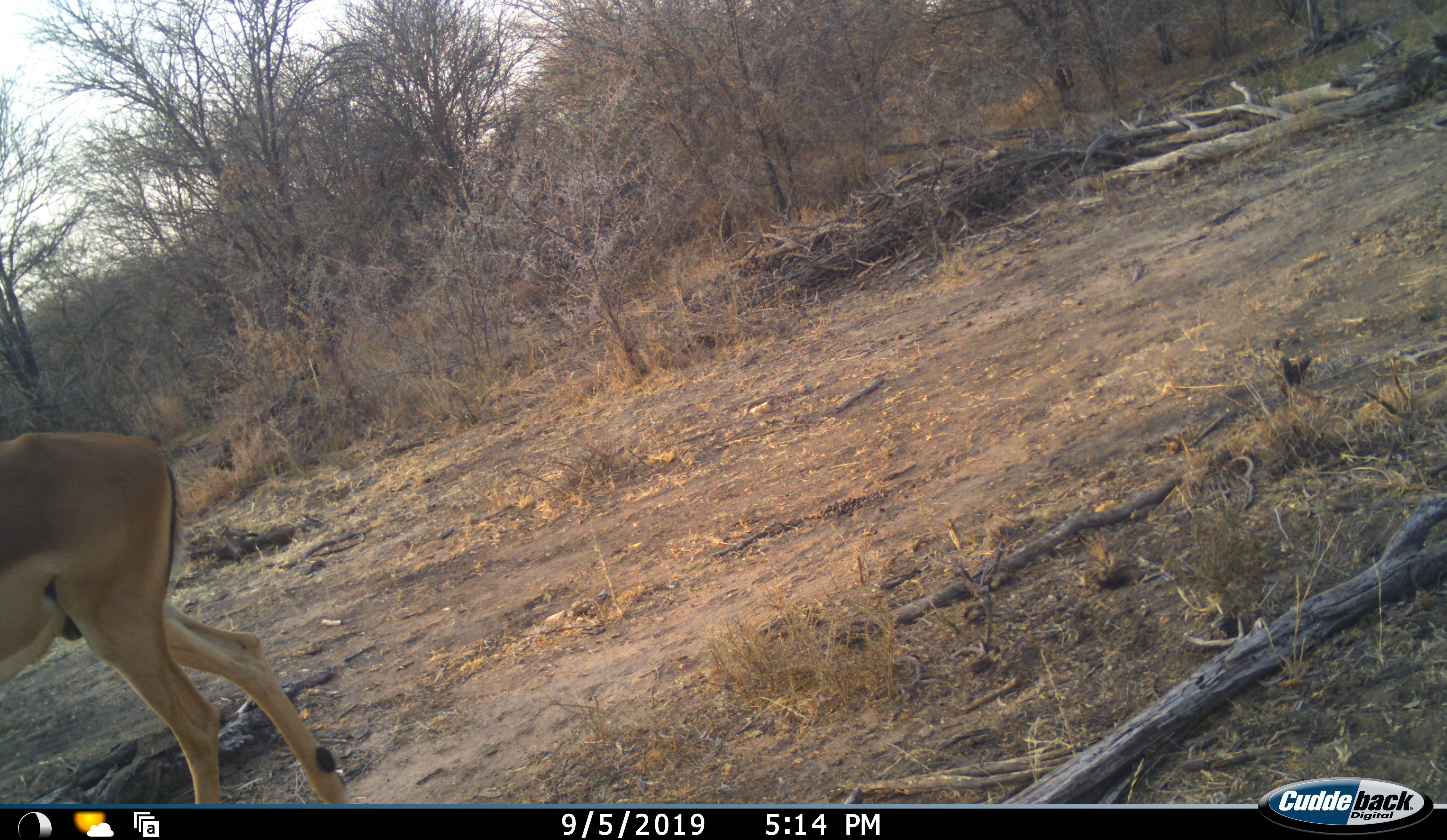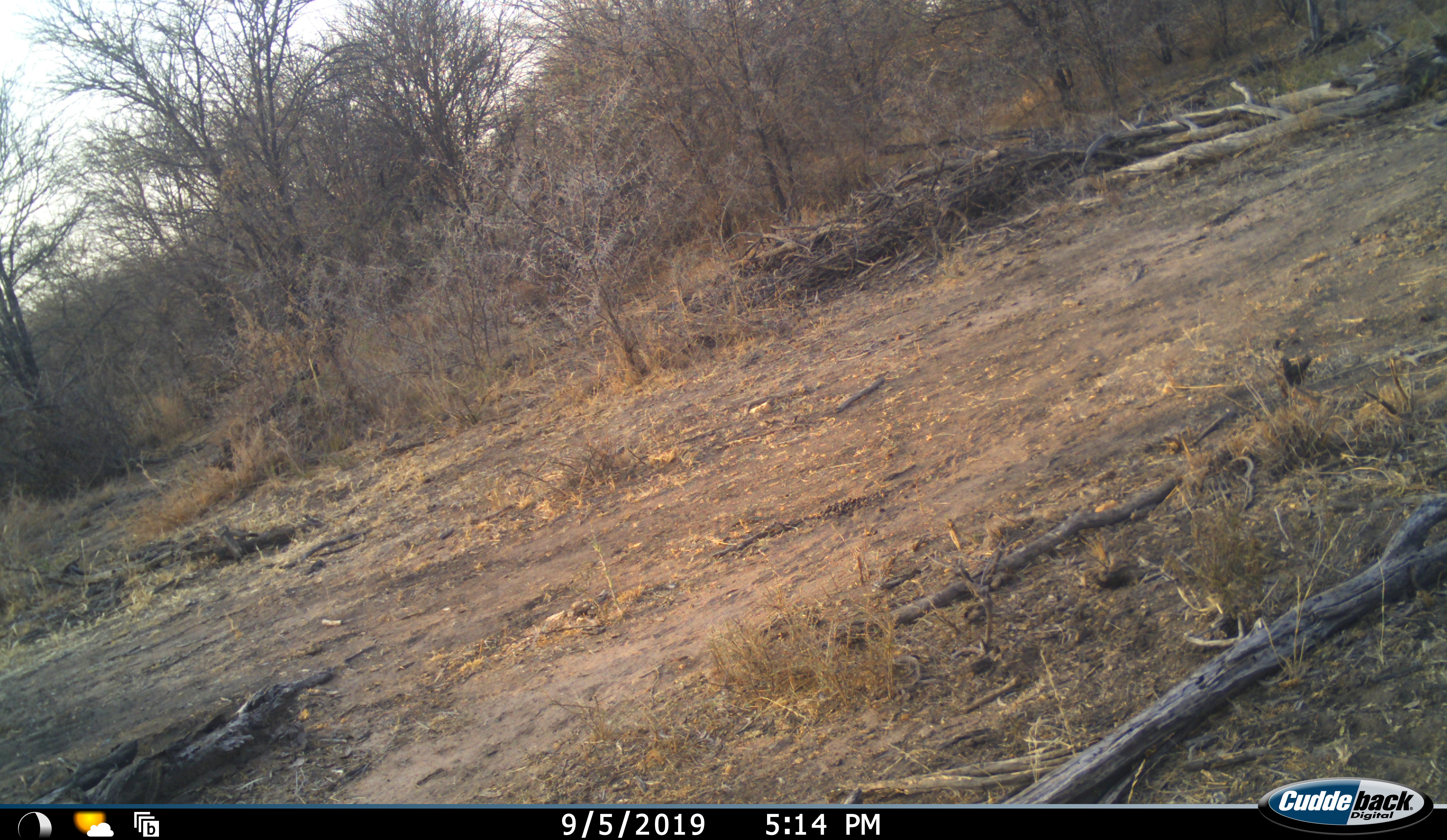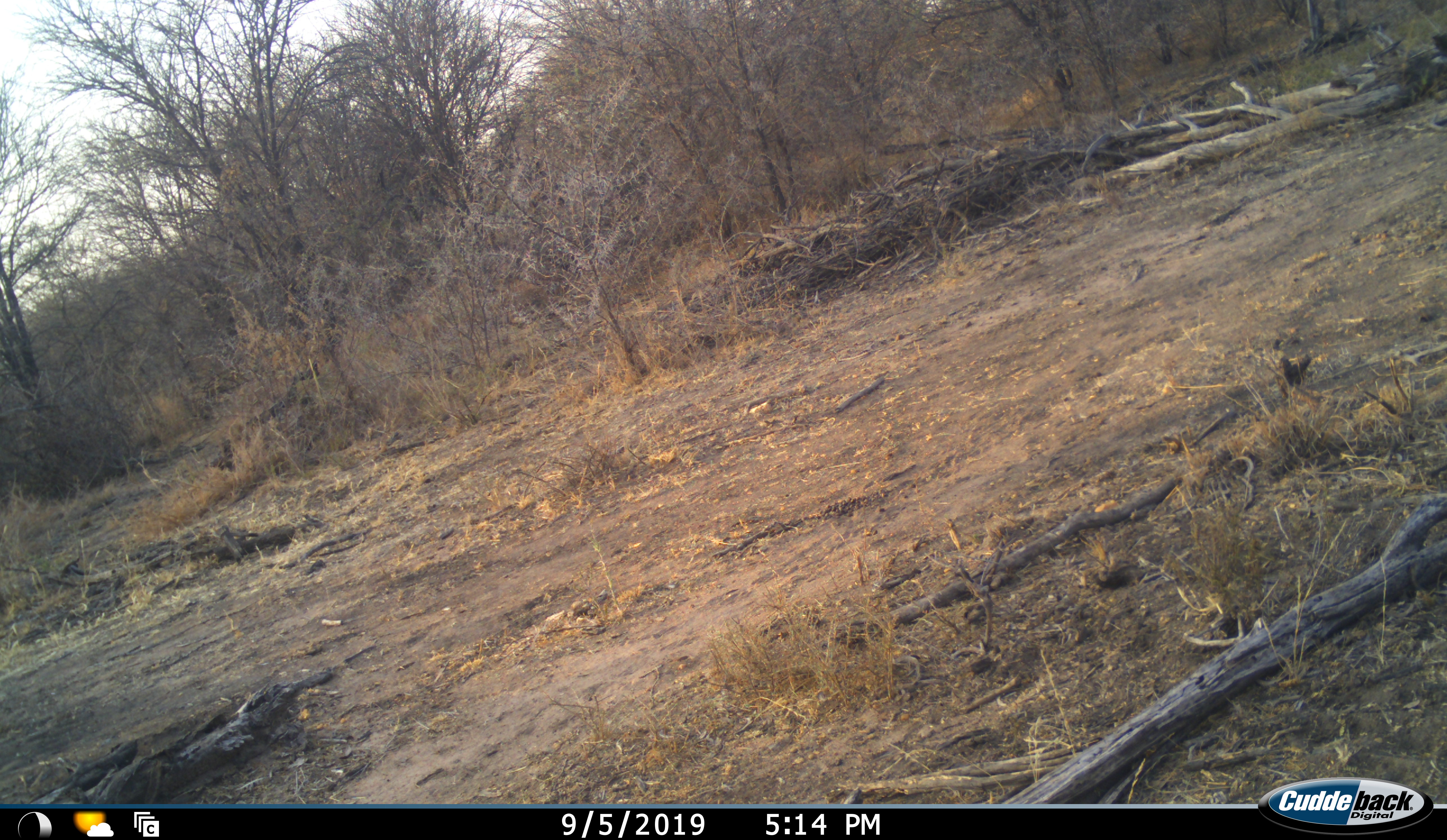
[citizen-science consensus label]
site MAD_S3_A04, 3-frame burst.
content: unidentified animal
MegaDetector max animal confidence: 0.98